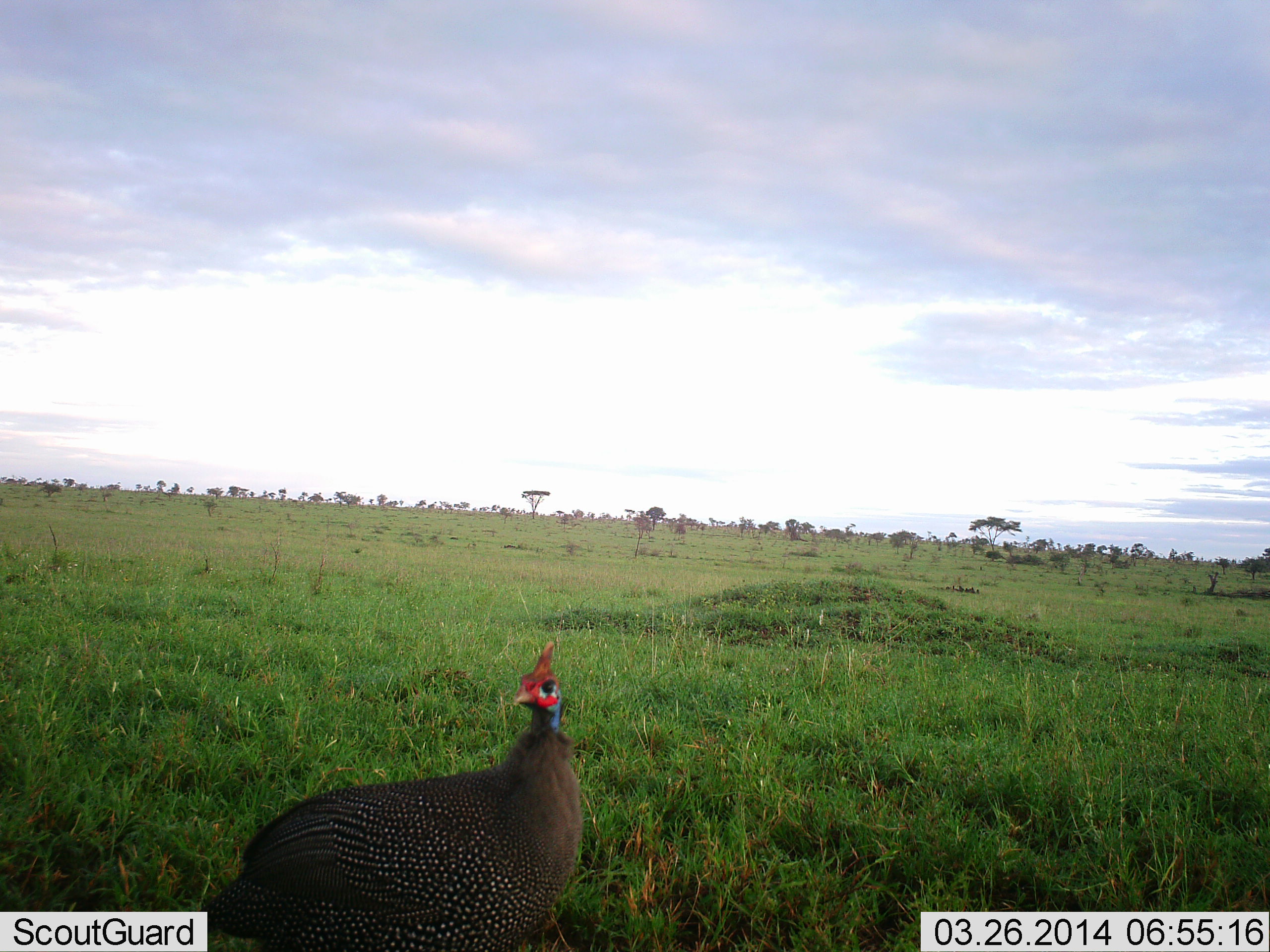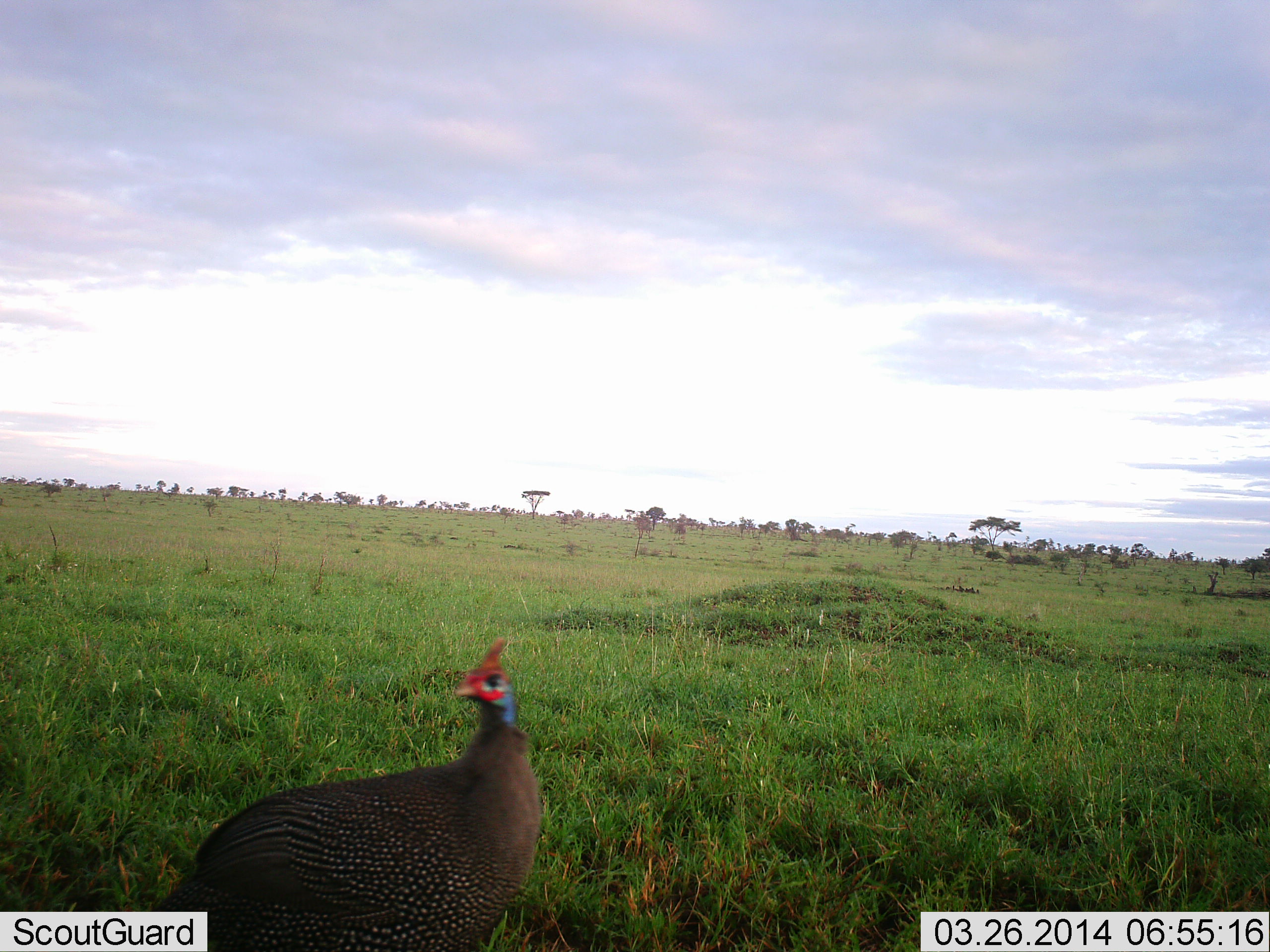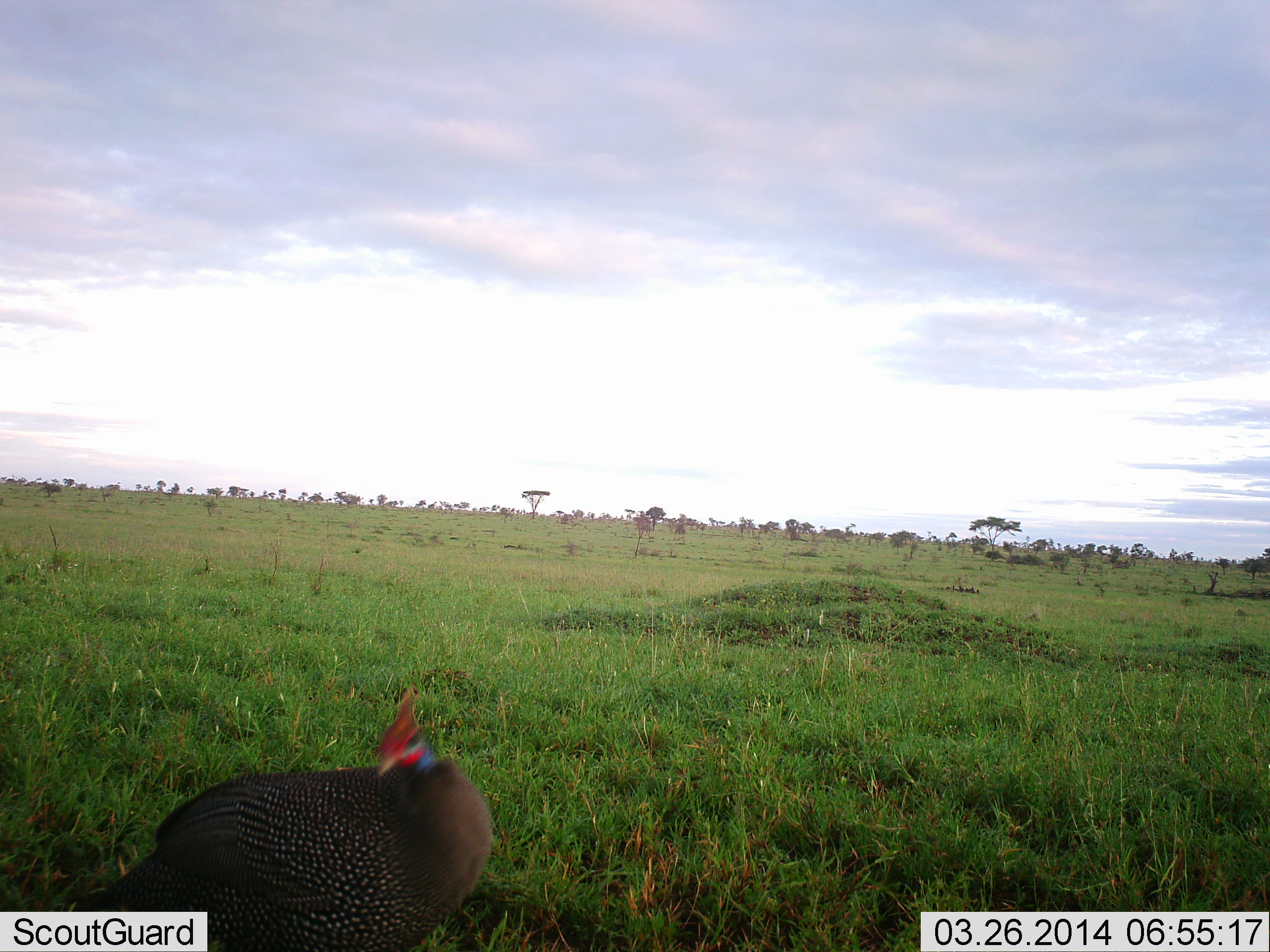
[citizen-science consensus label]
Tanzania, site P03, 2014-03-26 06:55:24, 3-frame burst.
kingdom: Animalia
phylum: Chordata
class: Aves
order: Galliformes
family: Numididae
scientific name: Numididae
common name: guinea fowl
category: guineafowl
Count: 1.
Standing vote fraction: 50%.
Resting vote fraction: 0%.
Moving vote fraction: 50%.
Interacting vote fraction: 0%.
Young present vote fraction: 0%.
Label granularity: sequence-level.